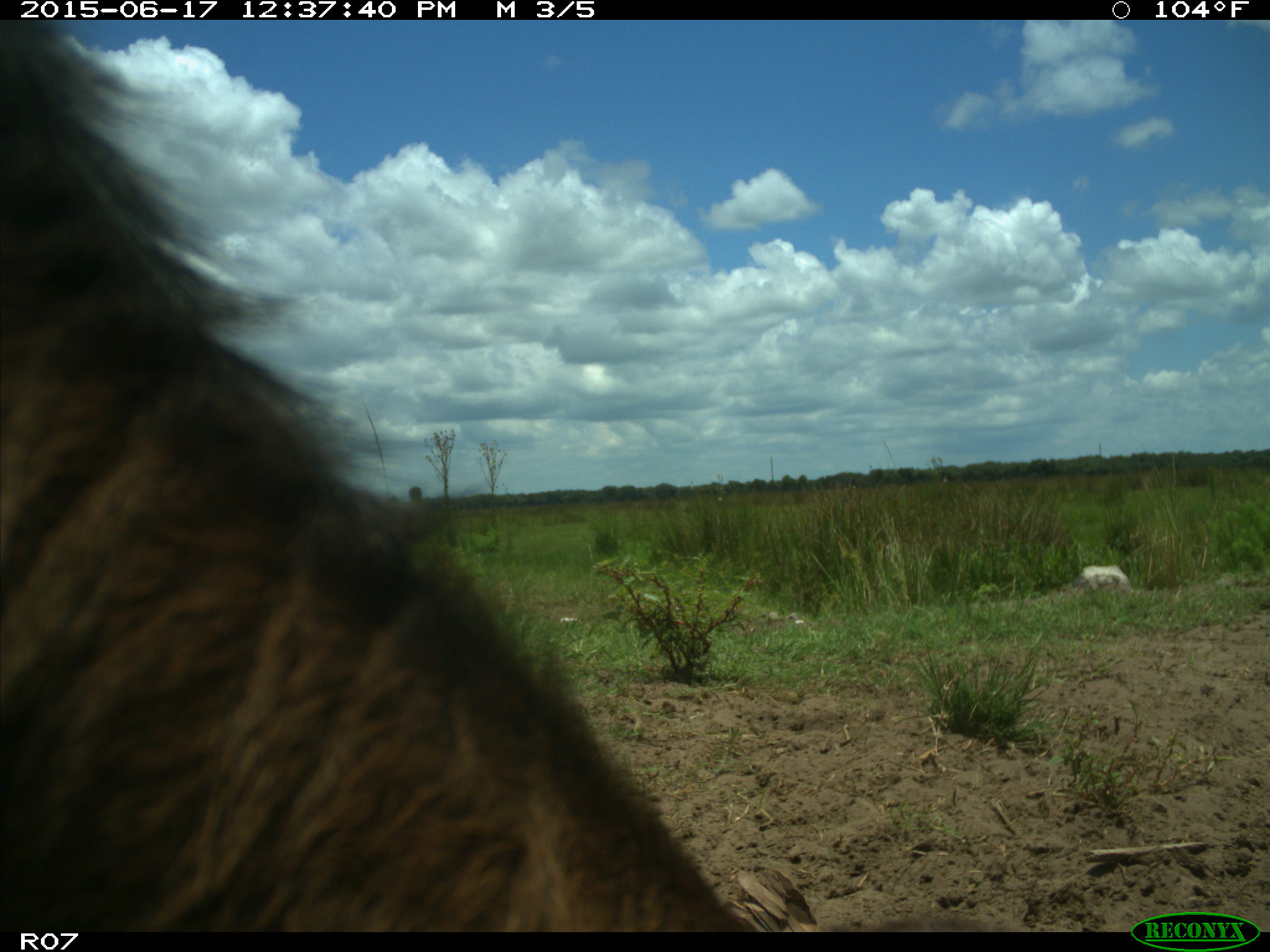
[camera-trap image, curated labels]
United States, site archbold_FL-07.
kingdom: Animalia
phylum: Chordata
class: Mammalia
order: Artiodactyla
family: Bovidae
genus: Bos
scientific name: Bos taurus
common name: domestic cow